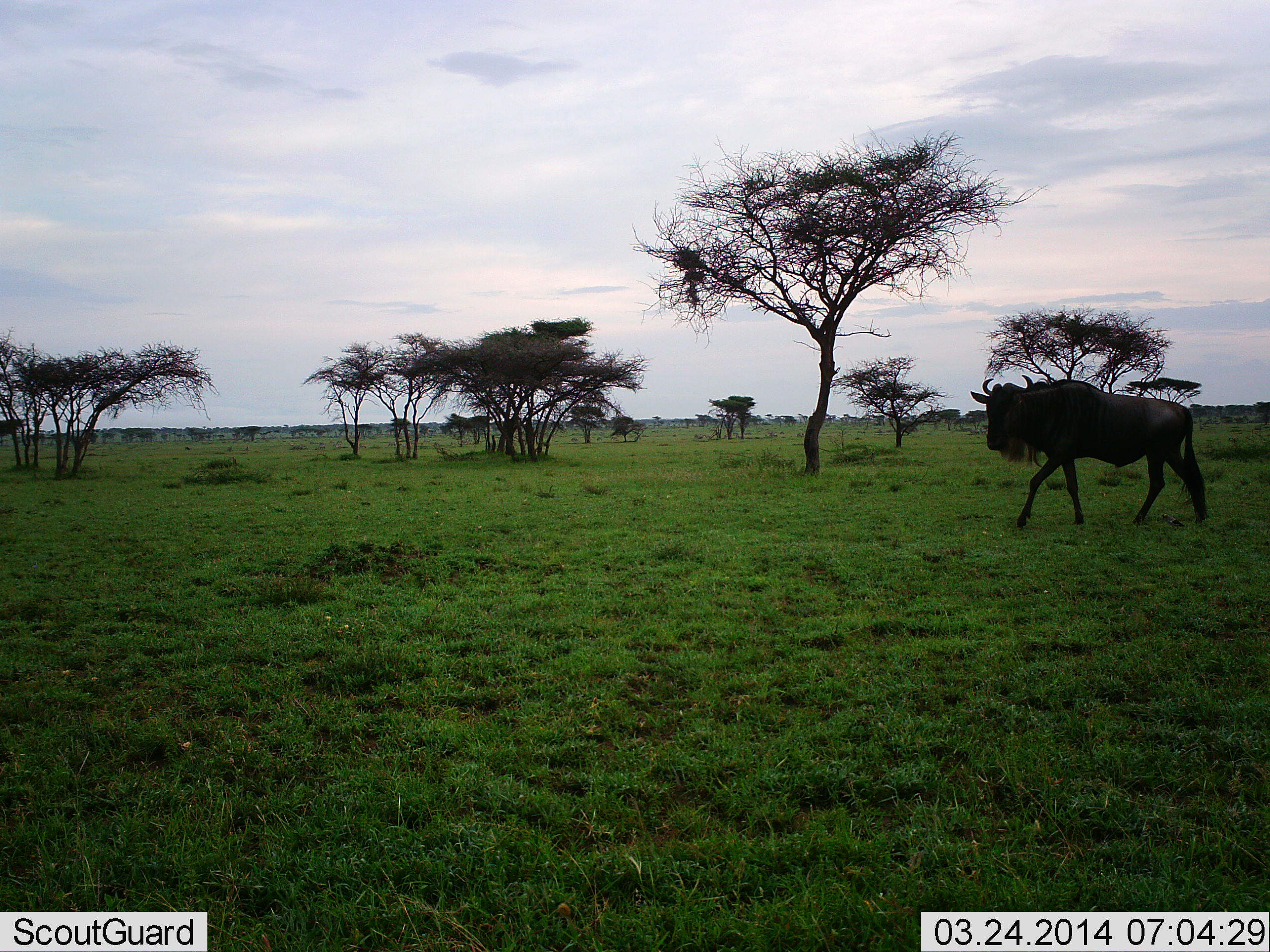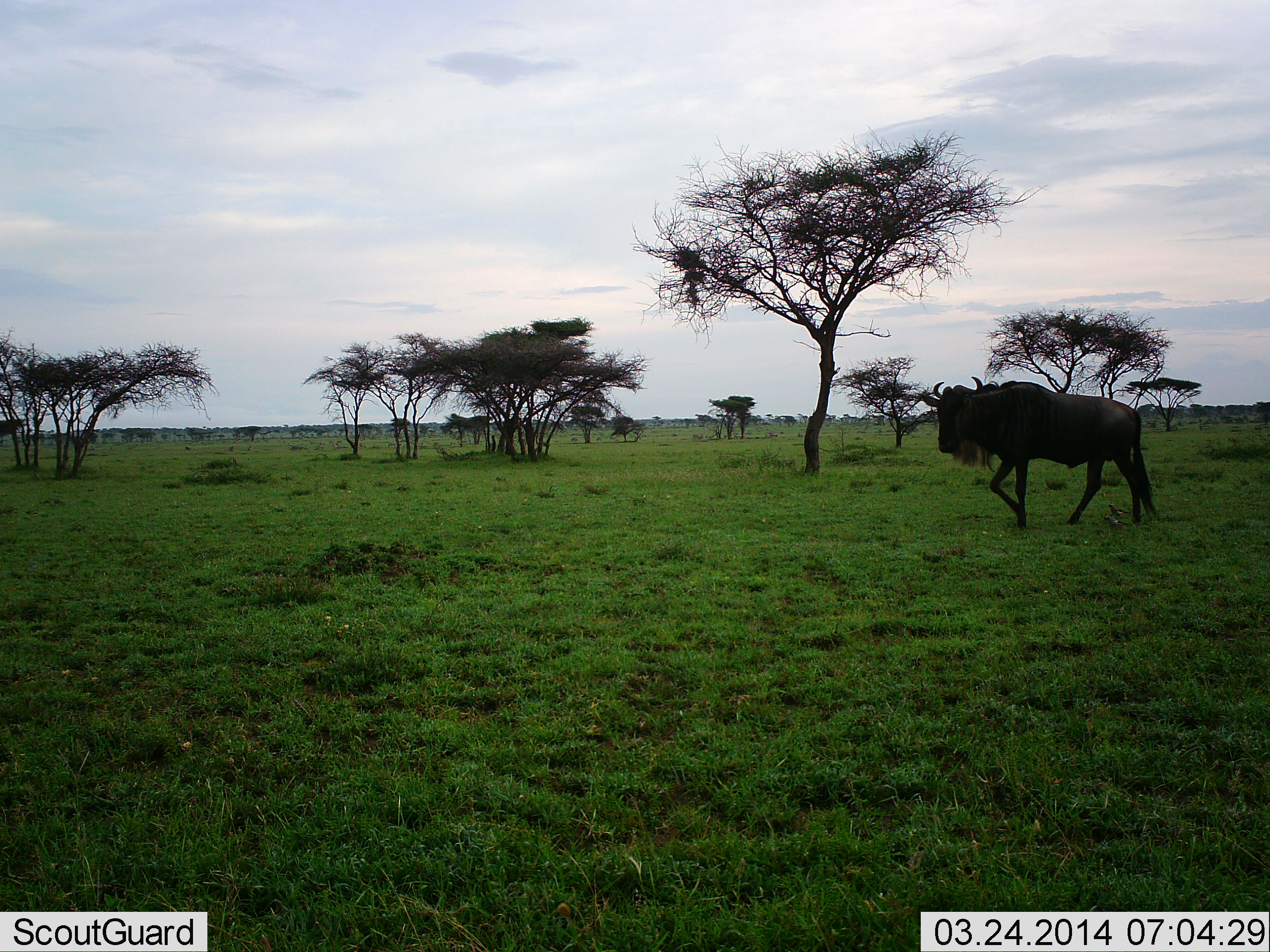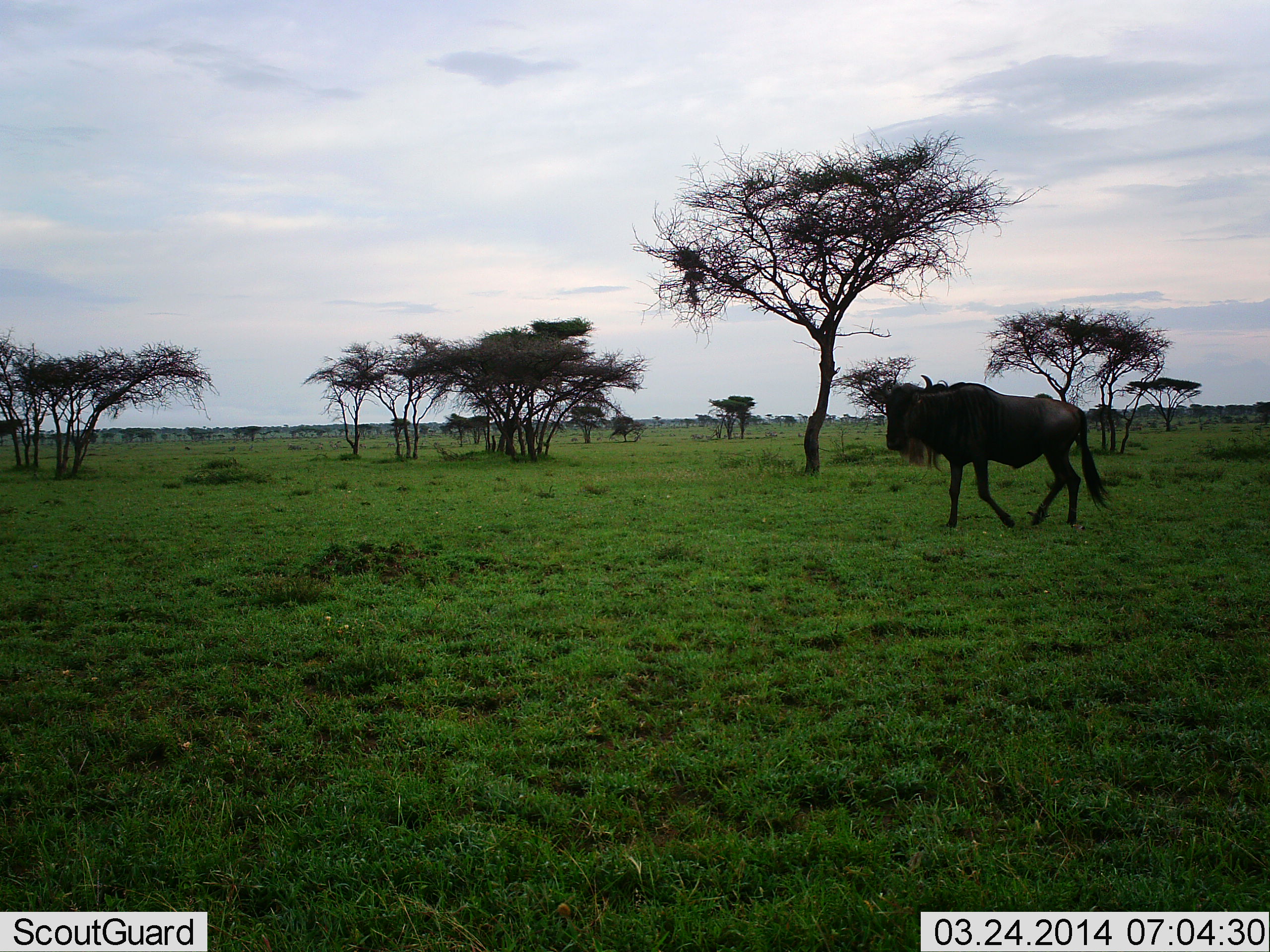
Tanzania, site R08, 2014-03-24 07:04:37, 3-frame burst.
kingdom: Animalia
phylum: Chordata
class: Mammalia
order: Artiodactyla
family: Bovidae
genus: Connochaetes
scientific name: Connochaetes taurinus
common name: blue wildebeest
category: wildebeest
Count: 1.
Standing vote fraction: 0%.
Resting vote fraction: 0%.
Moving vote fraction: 100%.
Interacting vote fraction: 0%.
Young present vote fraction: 0%.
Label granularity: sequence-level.